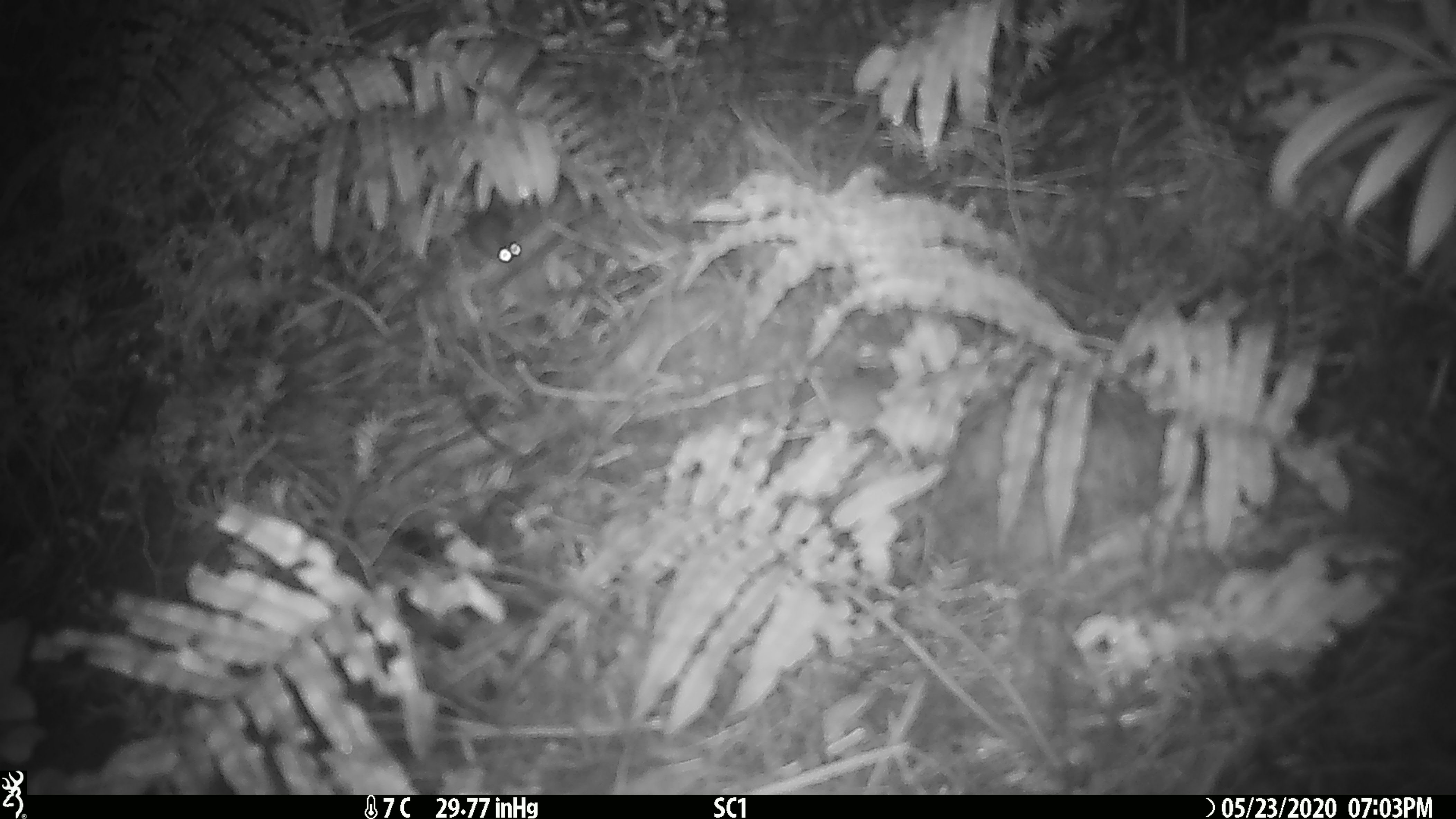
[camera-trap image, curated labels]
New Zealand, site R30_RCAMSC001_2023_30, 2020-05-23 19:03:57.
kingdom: Animalia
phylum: Chordata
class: Mammalia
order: Rodentia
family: Muridae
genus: Mus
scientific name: Mus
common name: mouse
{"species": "mouse (Mus)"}